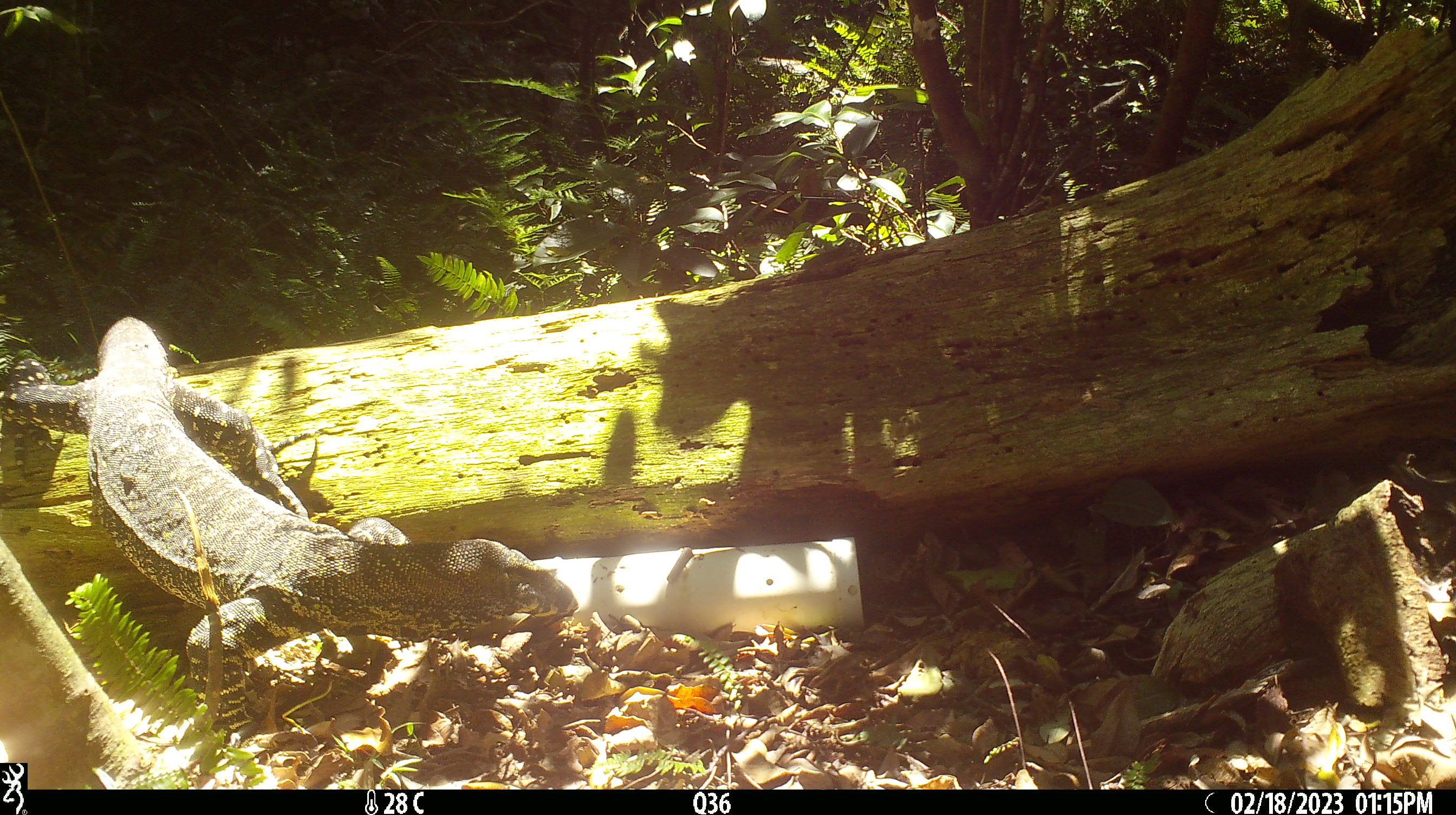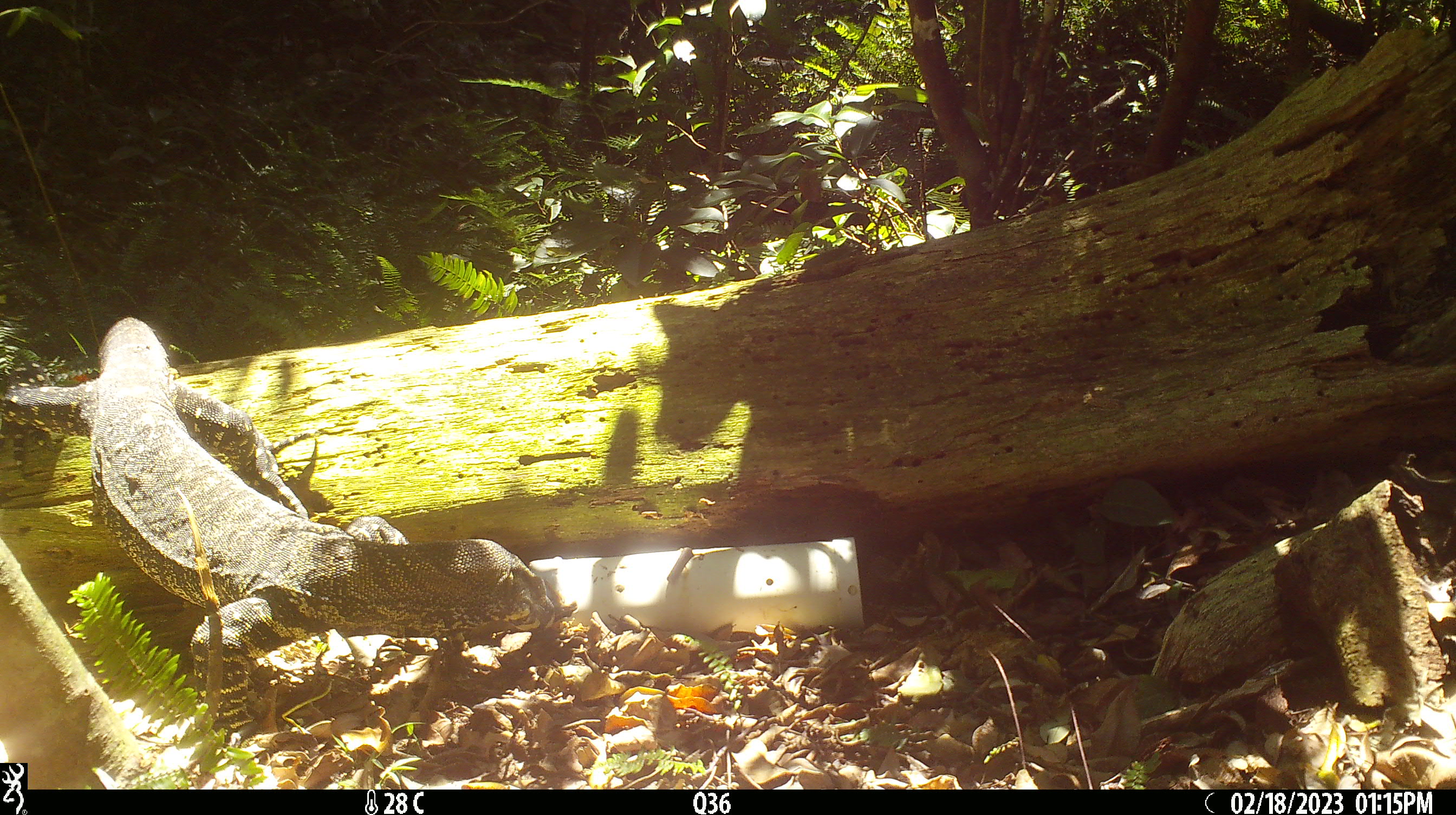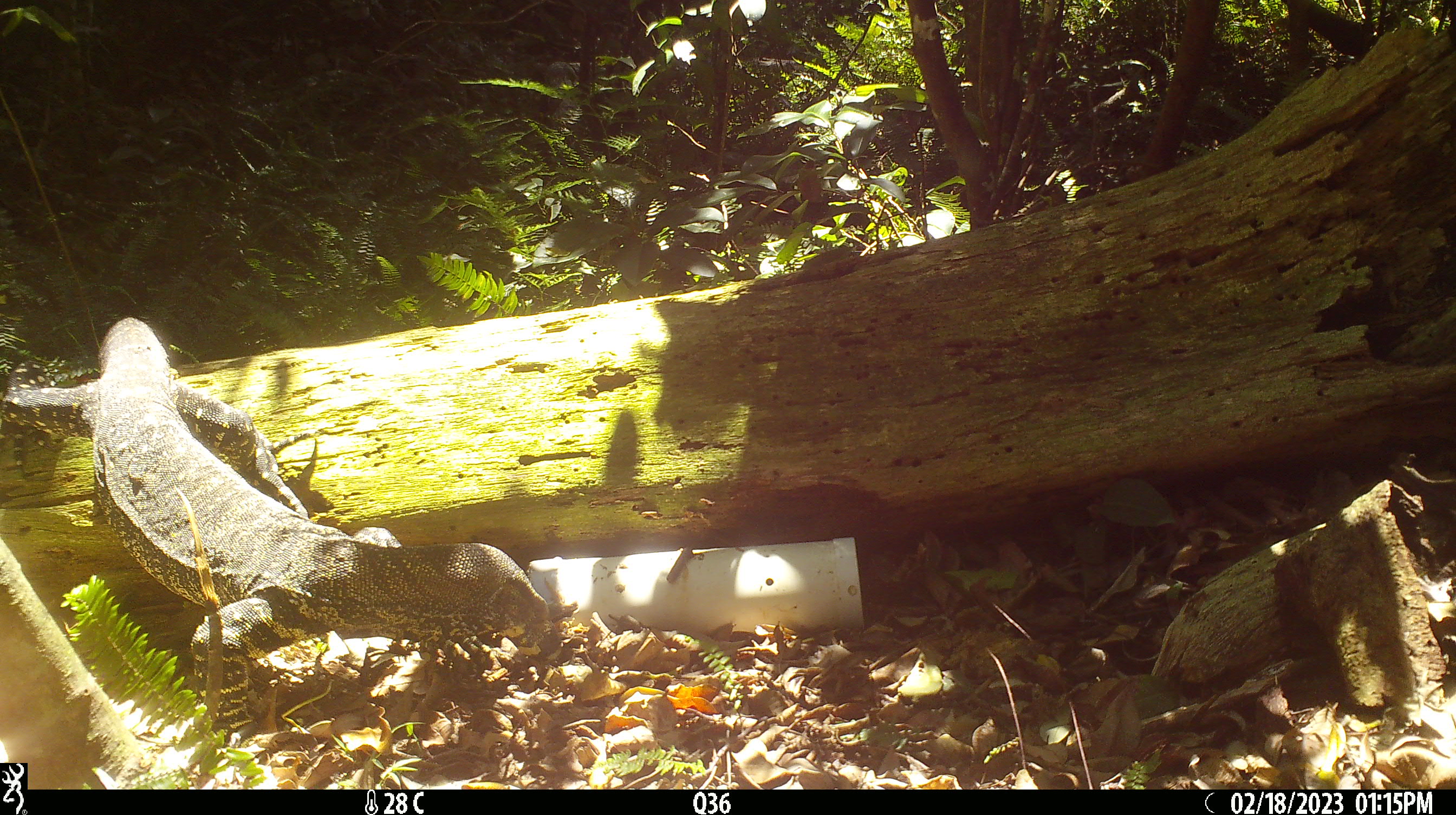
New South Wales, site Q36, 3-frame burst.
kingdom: Animalia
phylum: Chordata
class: Reptilia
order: Squamata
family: Varanidae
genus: Varanus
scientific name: Varanus varius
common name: lace monitor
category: goanna